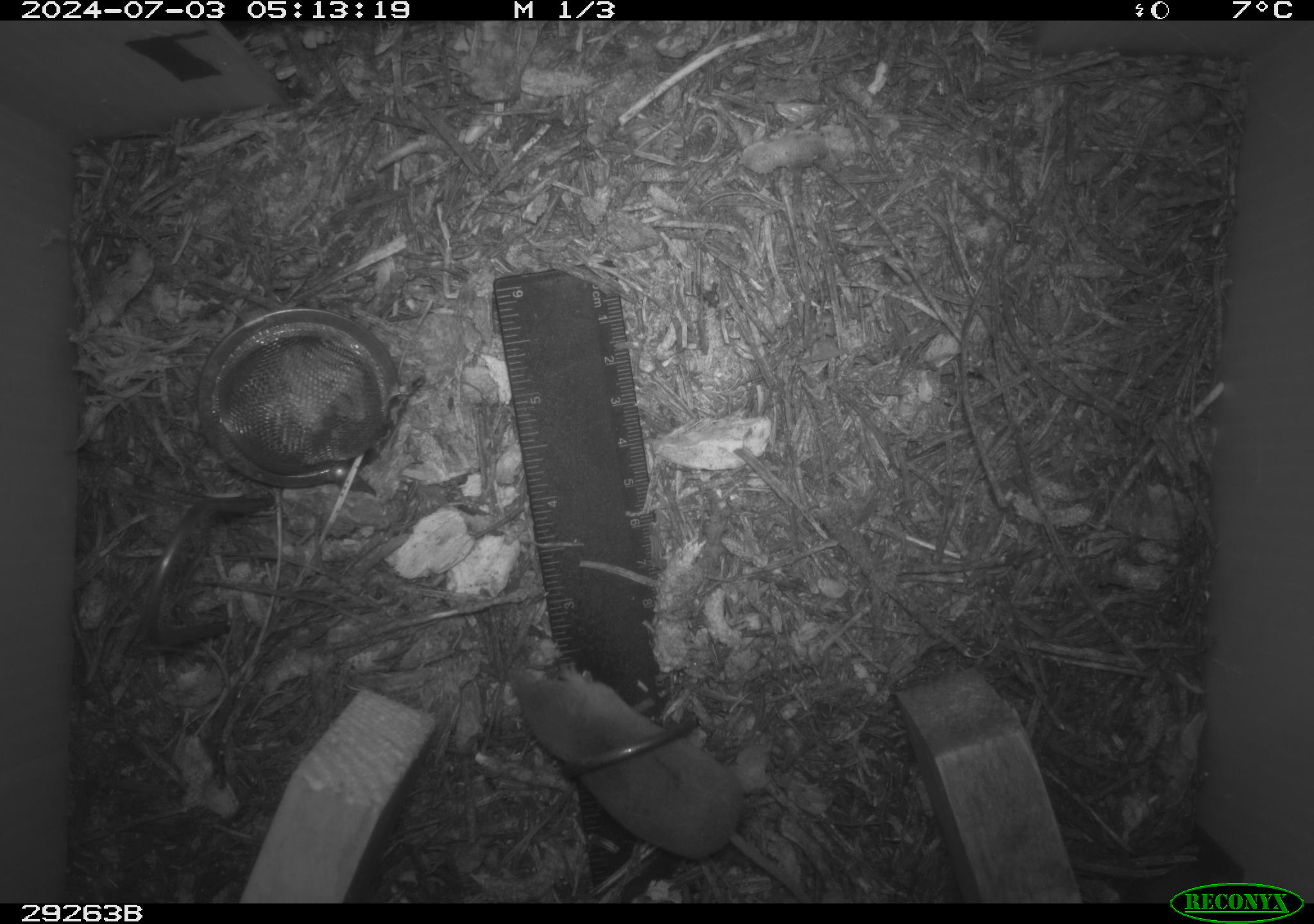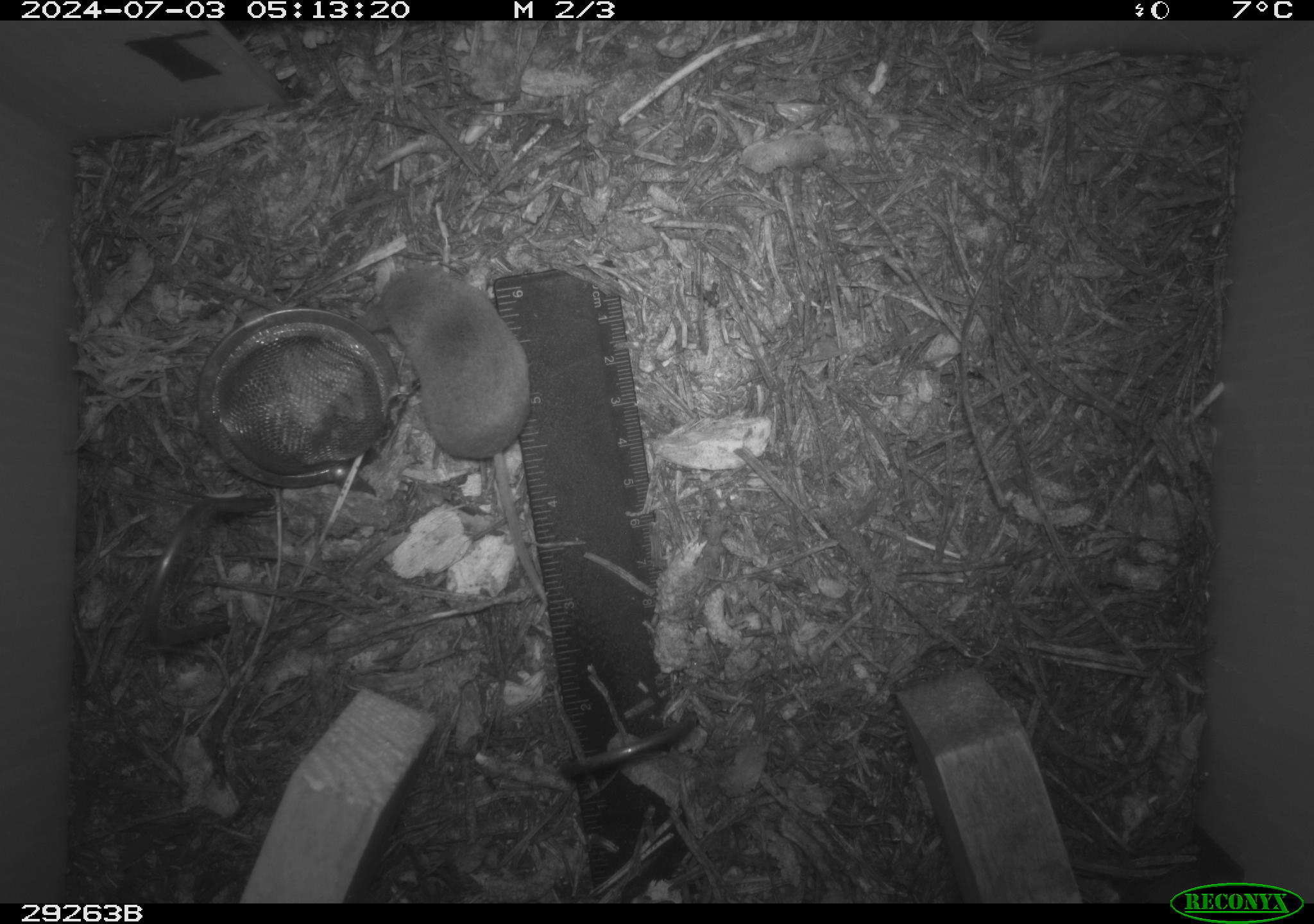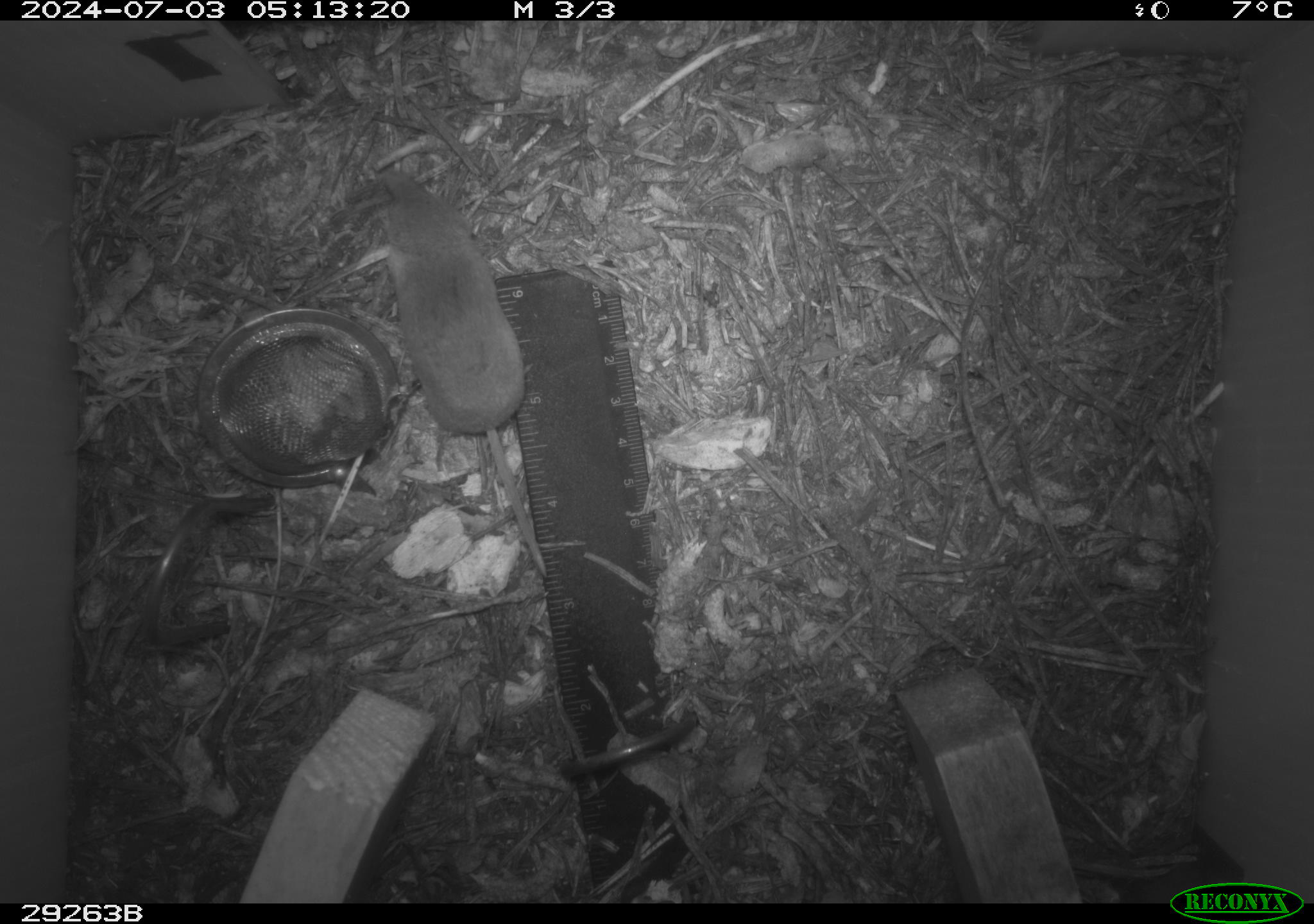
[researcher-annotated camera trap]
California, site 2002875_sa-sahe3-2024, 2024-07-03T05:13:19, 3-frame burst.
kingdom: Animalia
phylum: Chordata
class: Mammalia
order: Eulipotyphla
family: Soricidae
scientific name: Soricidae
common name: shrews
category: soricidae family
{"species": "soricidae family (shrews) (Soricidae)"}